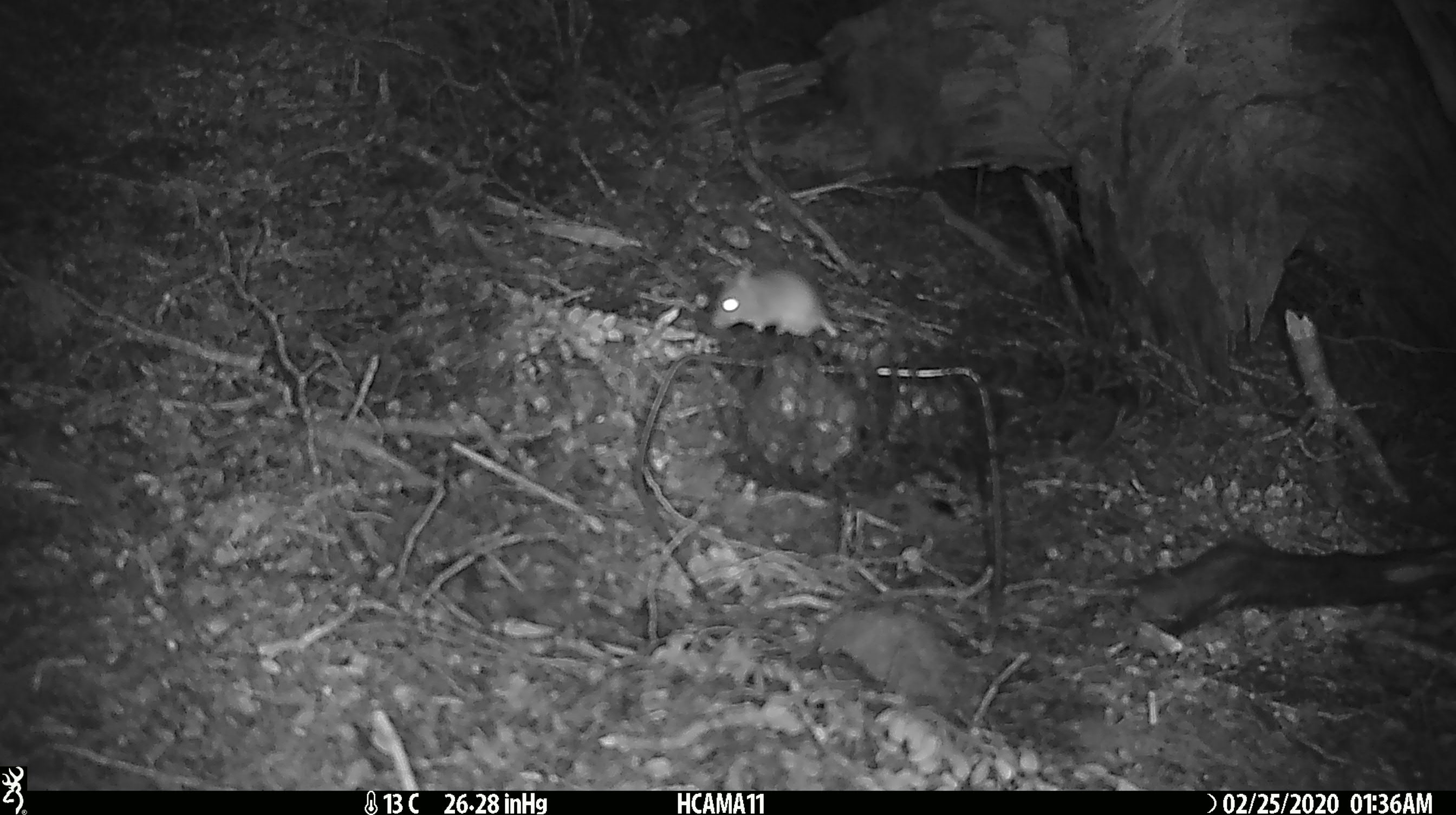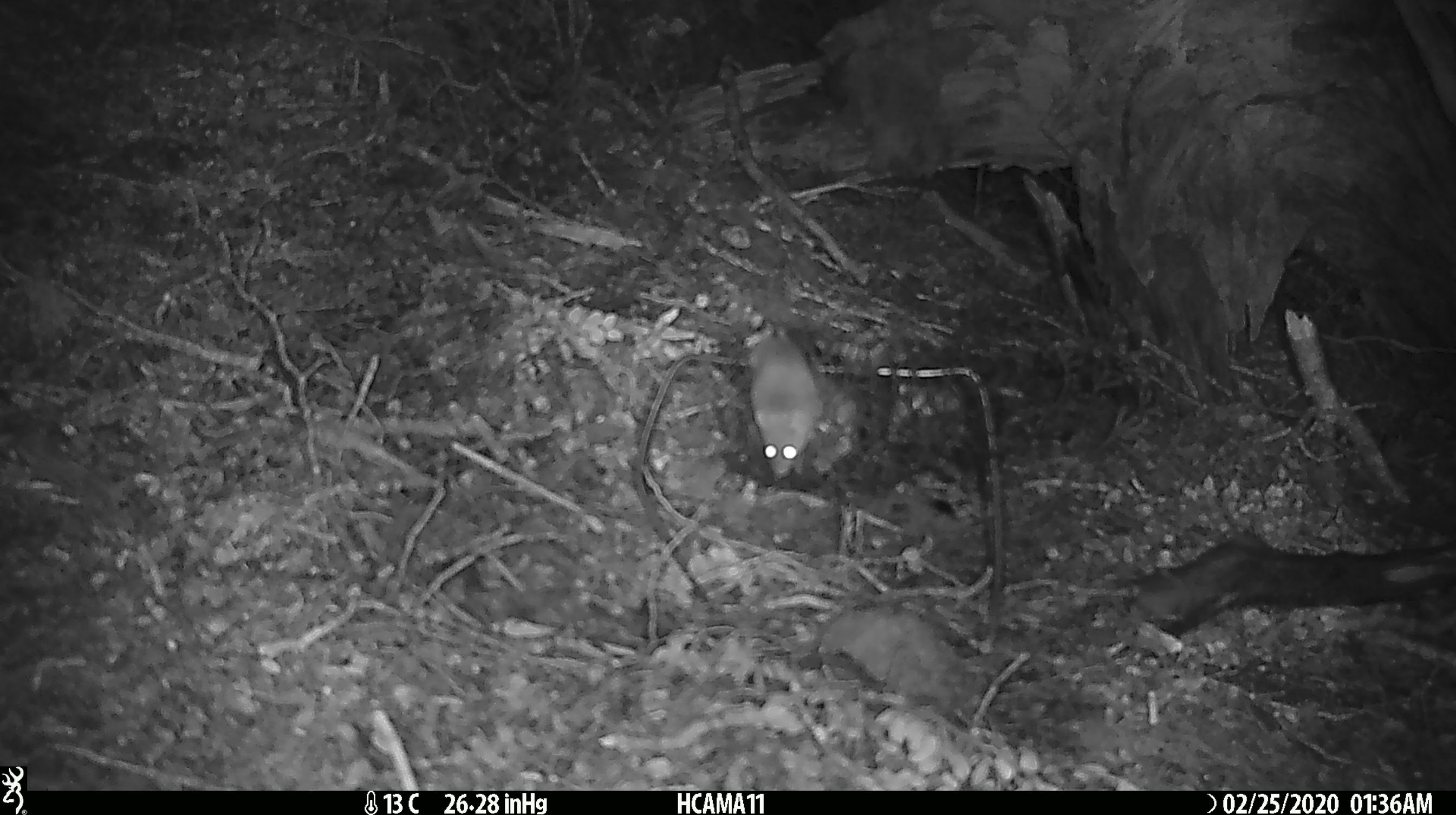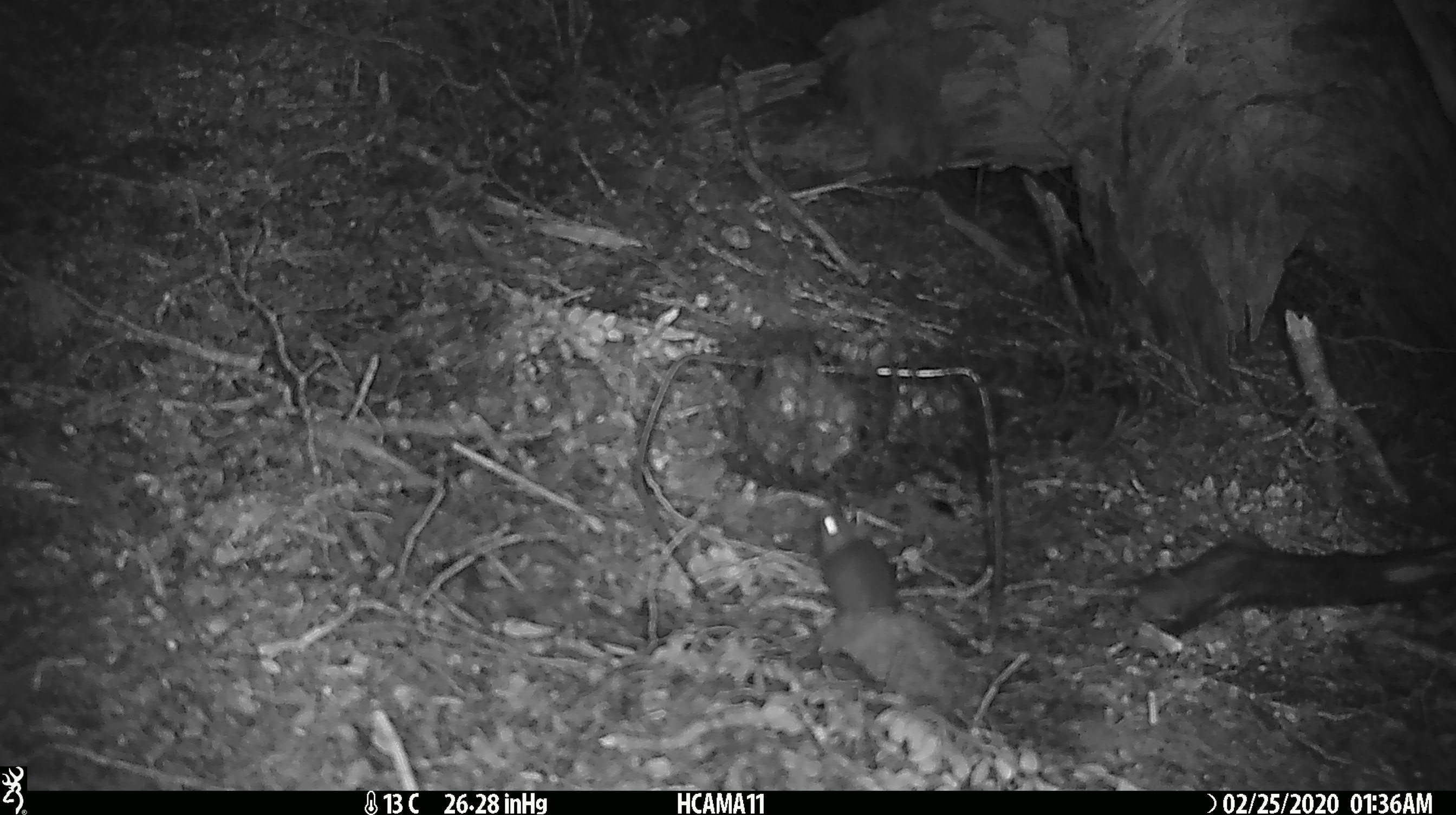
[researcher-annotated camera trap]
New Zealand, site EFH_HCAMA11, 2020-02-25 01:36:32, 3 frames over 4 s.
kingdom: Animalia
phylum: Chordata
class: Mammalia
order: Rodentia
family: Muridae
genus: Mus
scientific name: Mus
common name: mouse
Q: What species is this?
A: Mouse (Mus).